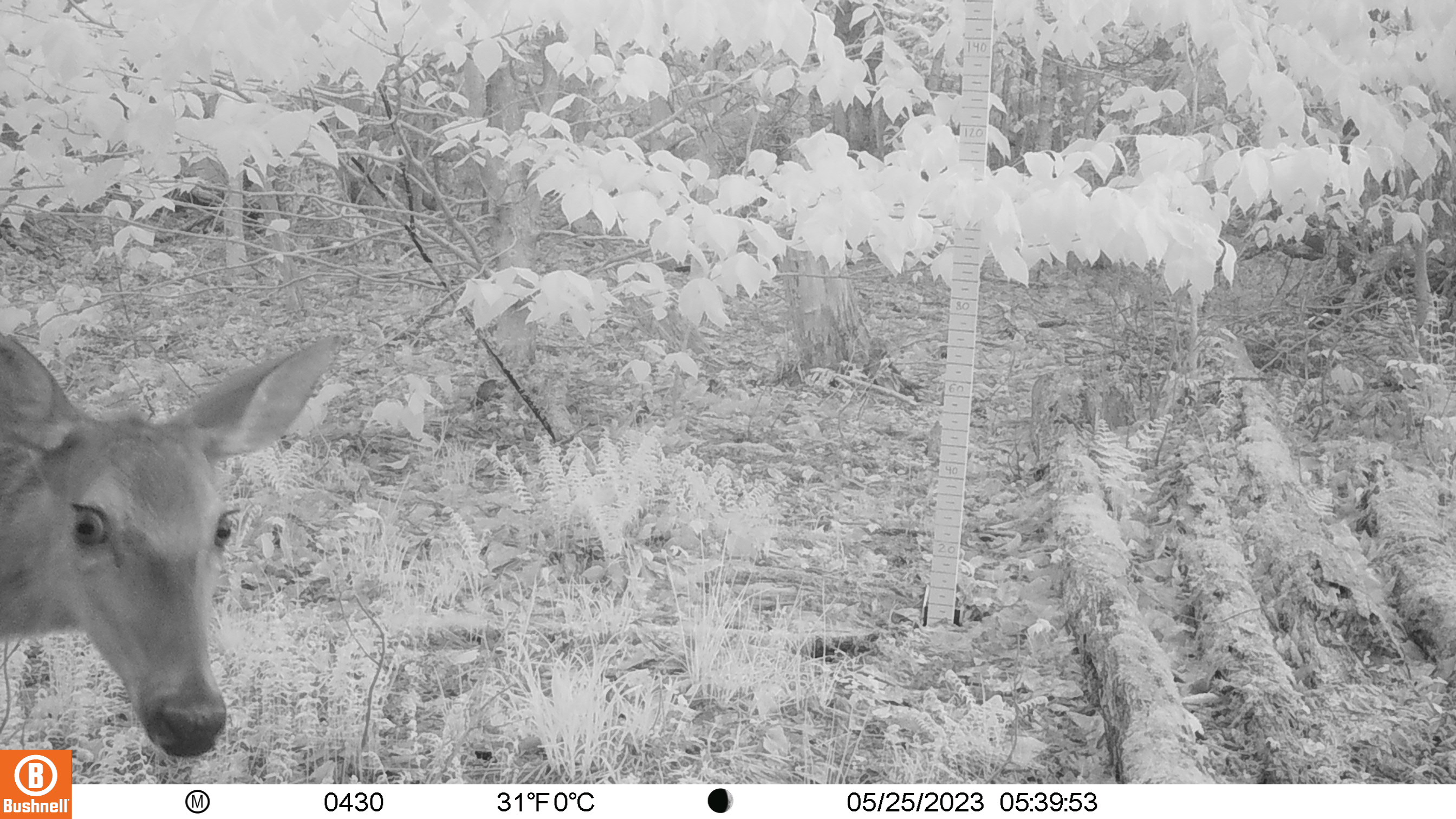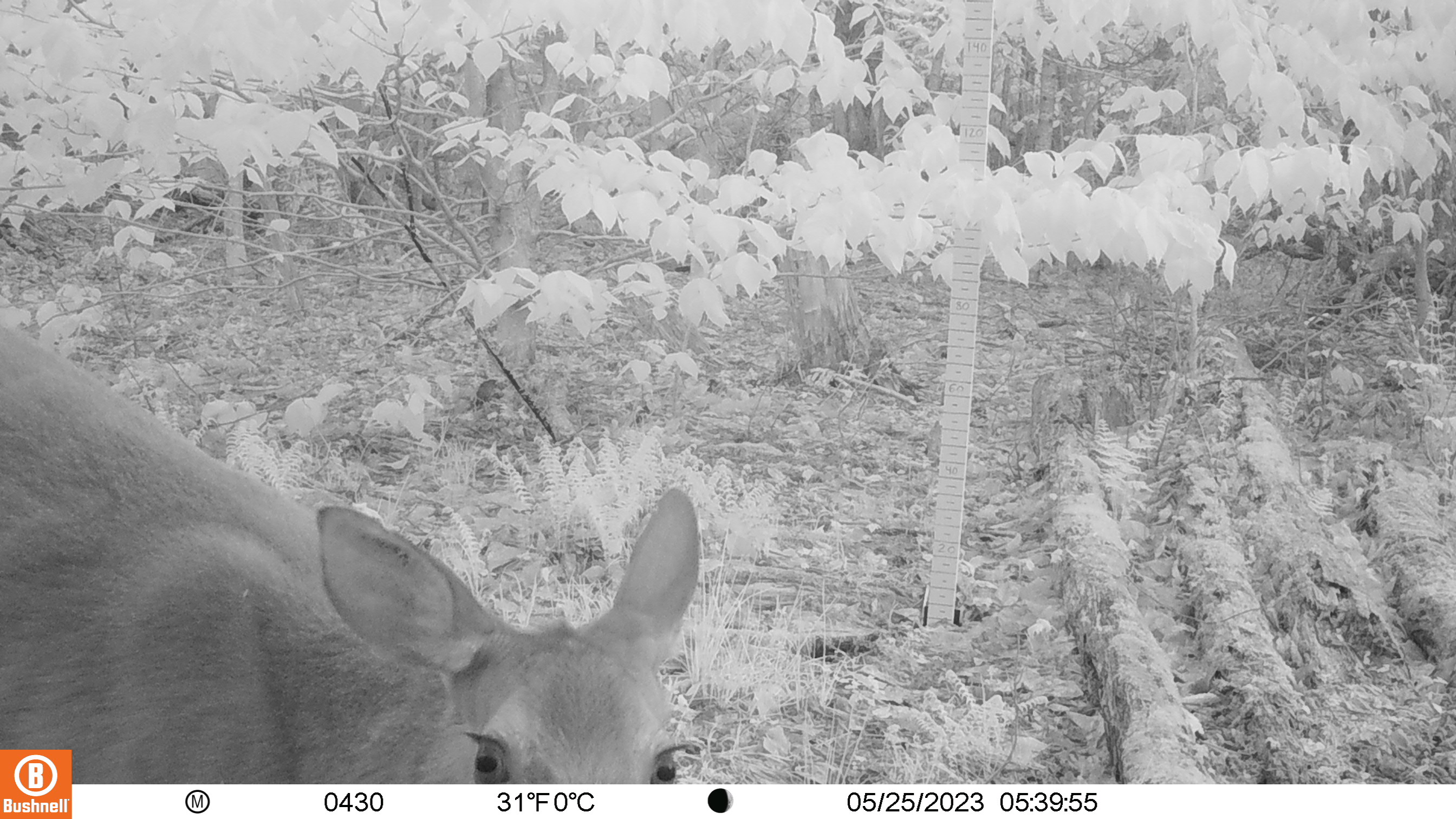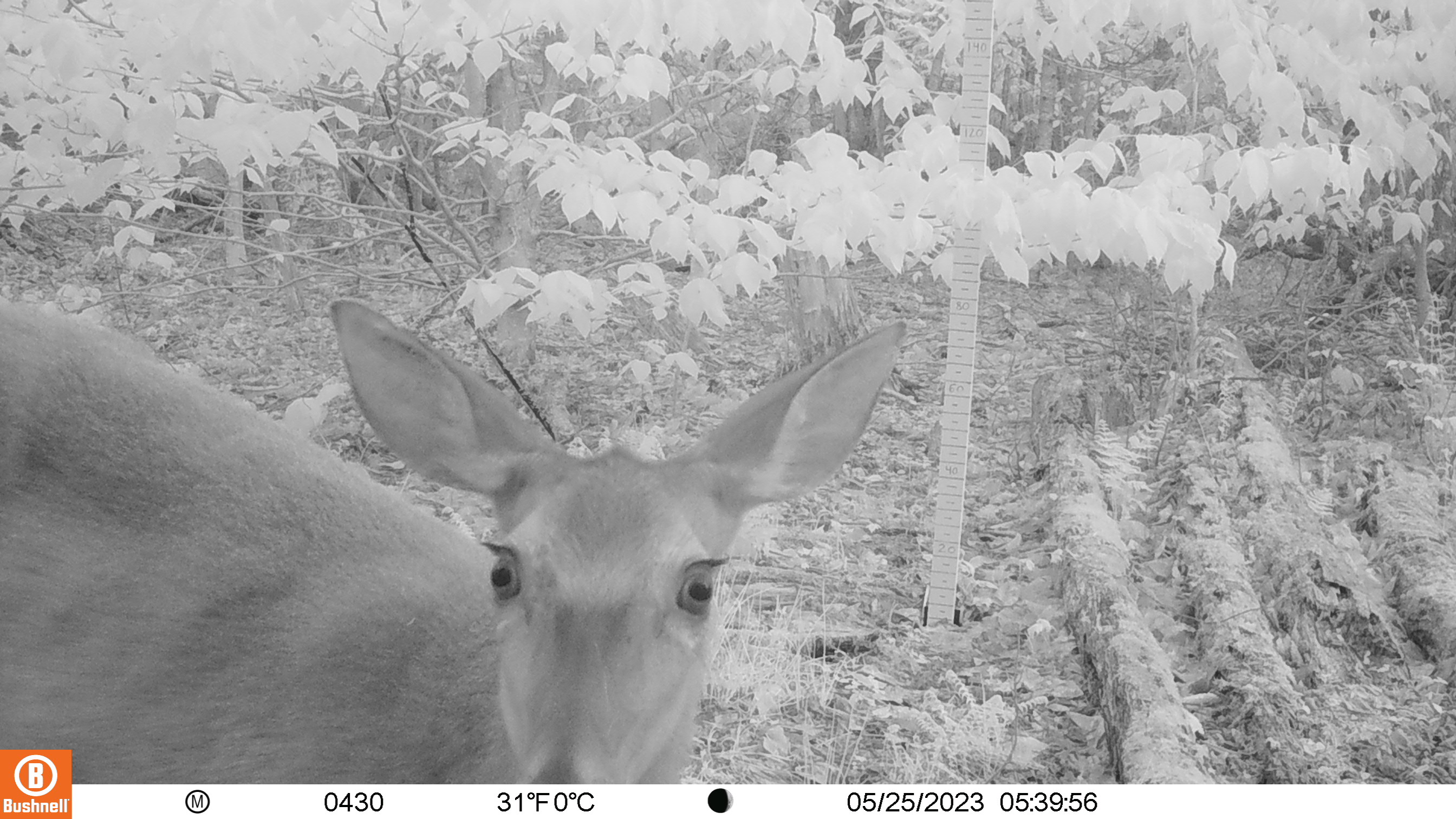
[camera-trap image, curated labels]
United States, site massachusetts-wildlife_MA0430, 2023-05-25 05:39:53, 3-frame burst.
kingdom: Animalia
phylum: Chordata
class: Mammalia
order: Artiodactyla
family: Cervidae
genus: Odocoileus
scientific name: Odocoileus virginianus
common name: white-tailed deer